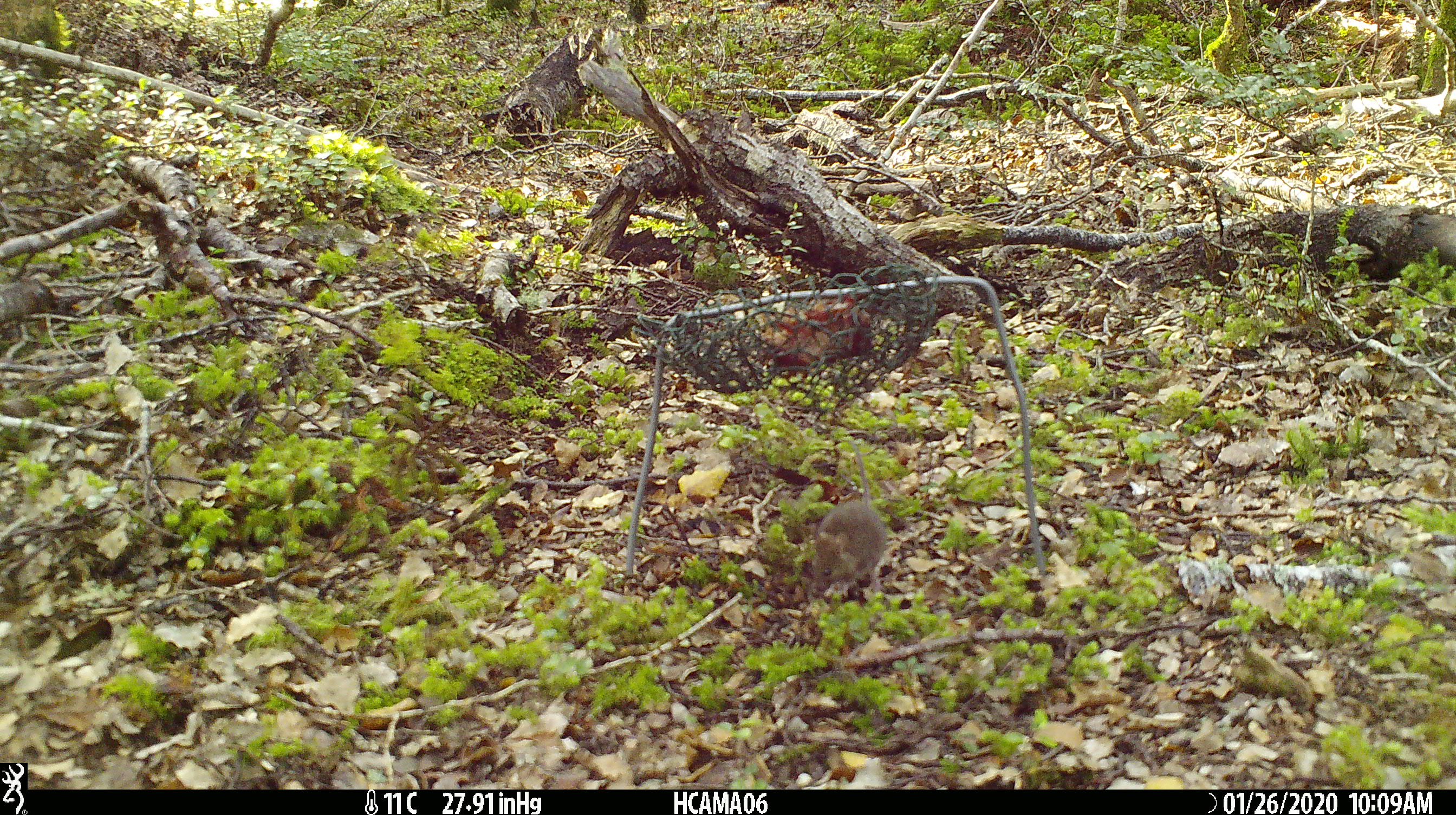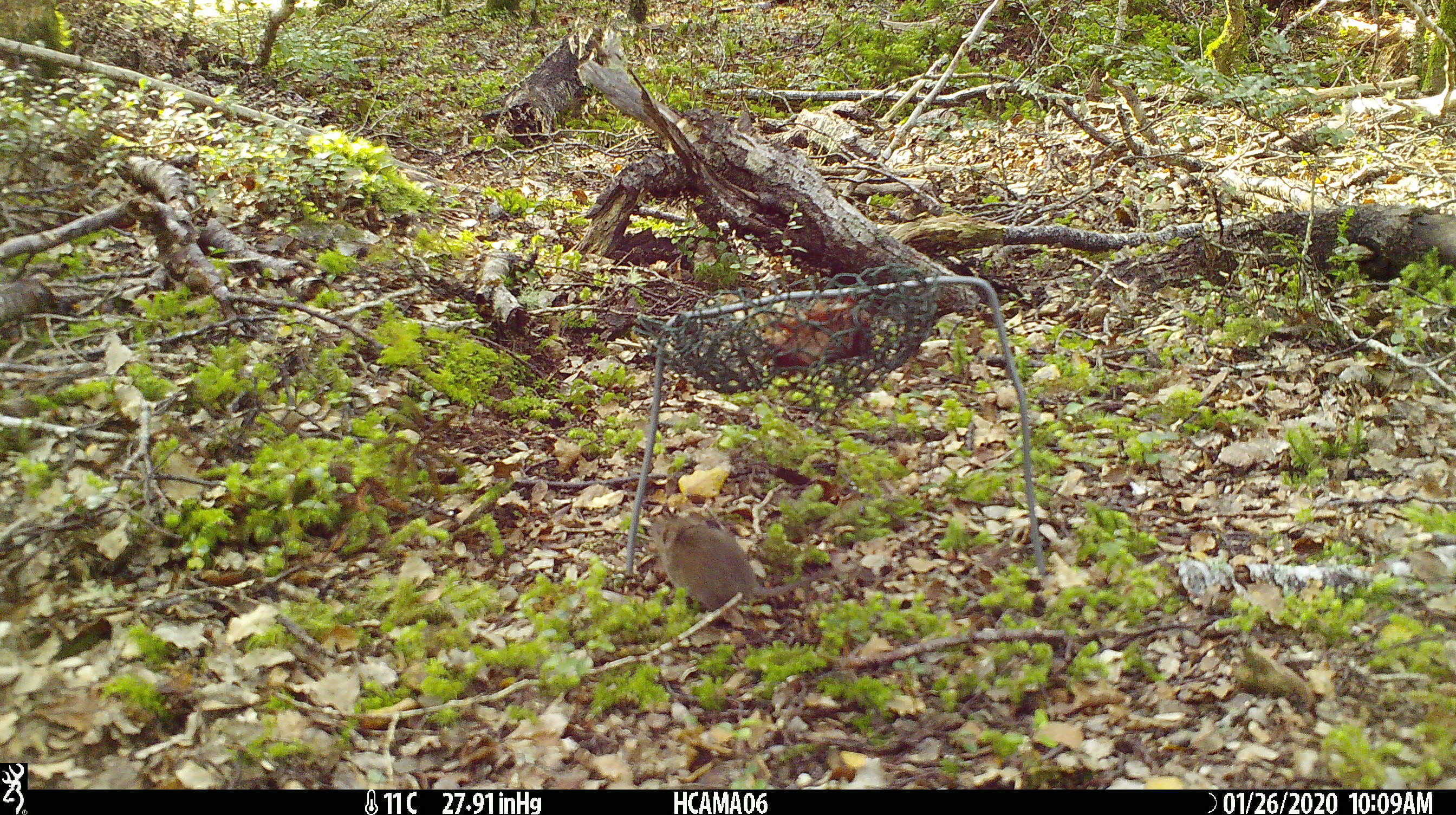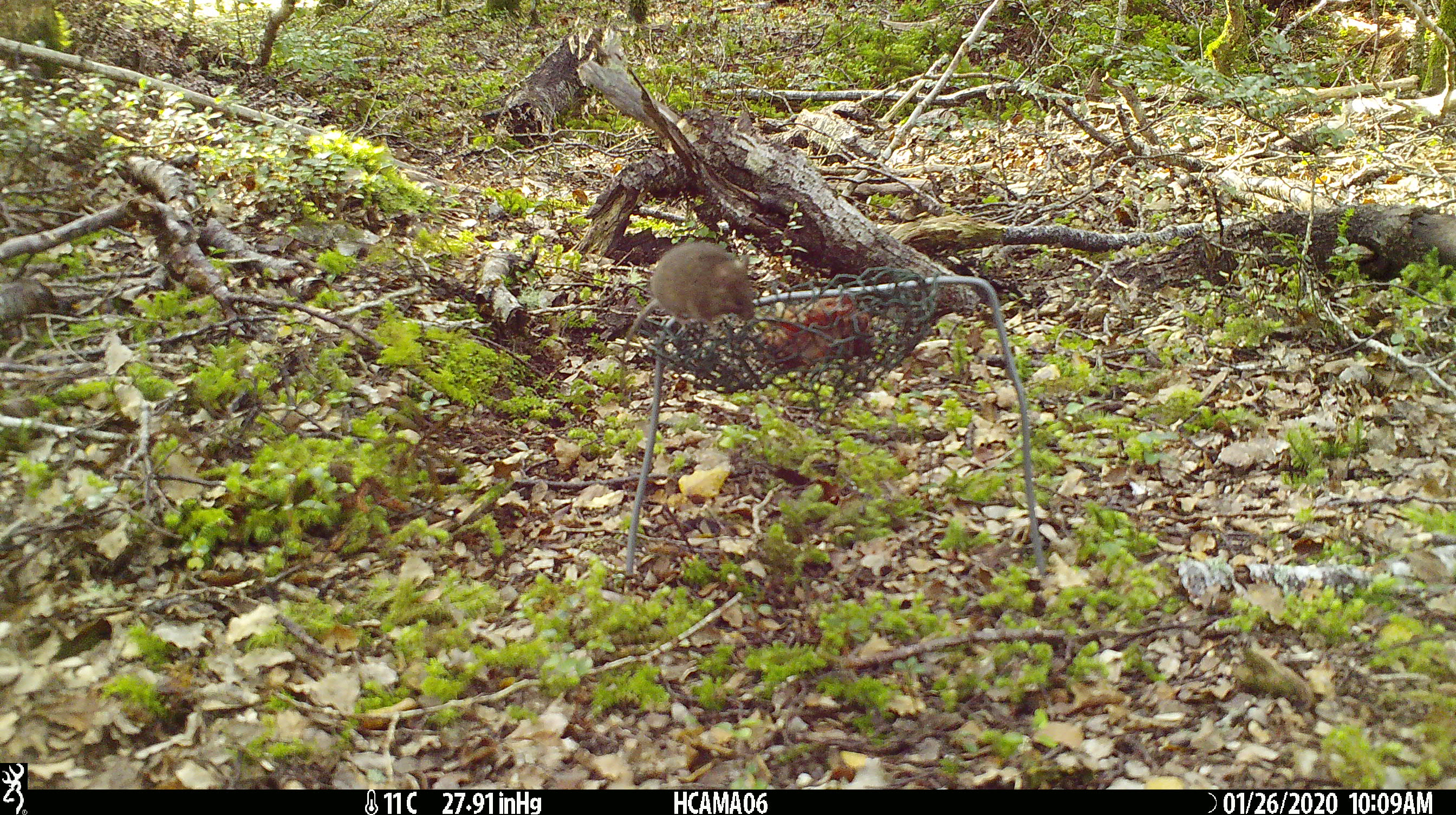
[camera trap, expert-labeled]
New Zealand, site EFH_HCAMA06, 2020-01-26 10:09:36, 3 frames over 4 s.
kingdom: Animalia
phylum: Chordata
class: Mammalia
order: Rodentia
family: Muridae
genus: Mus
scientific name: Mus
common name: mouse